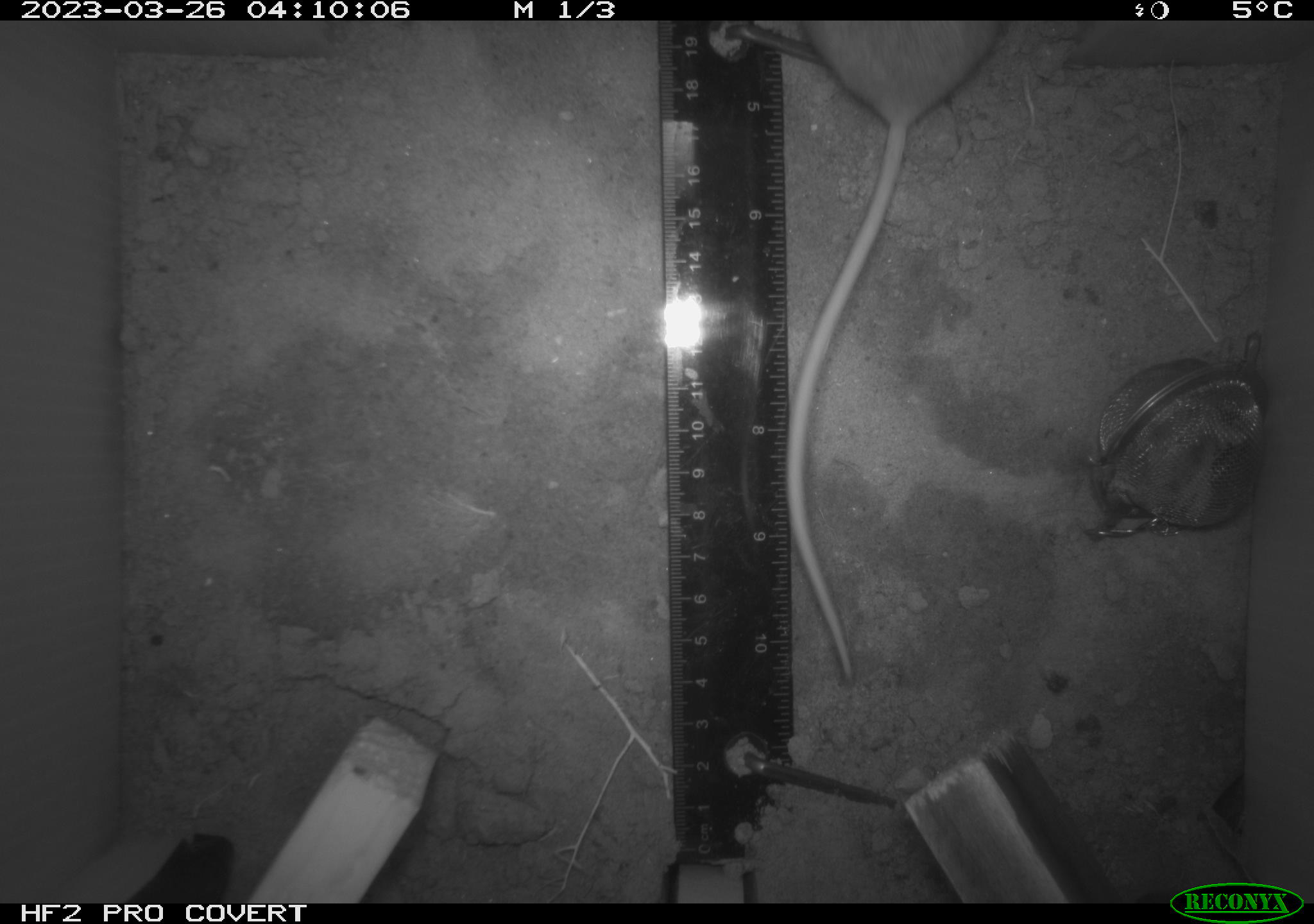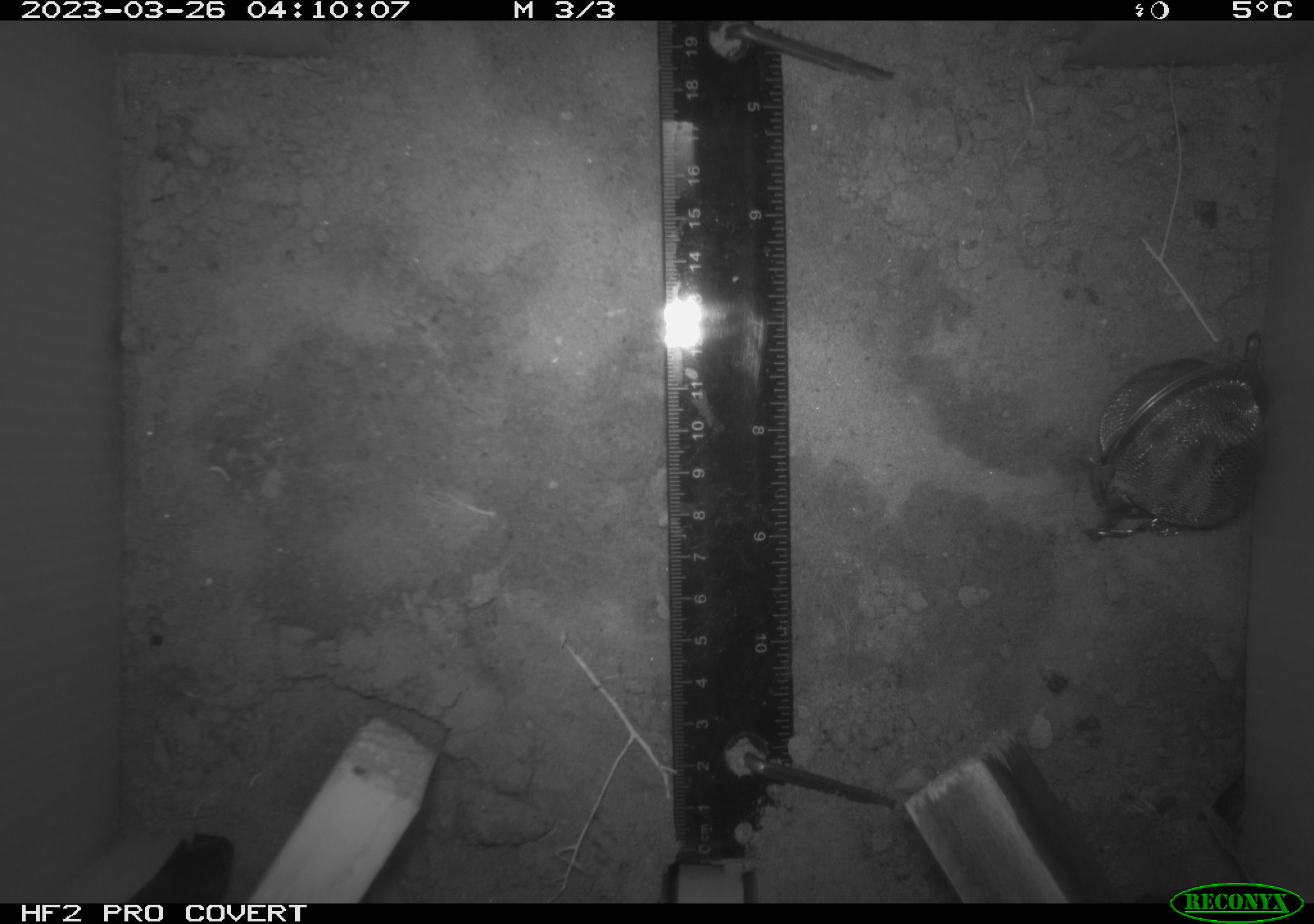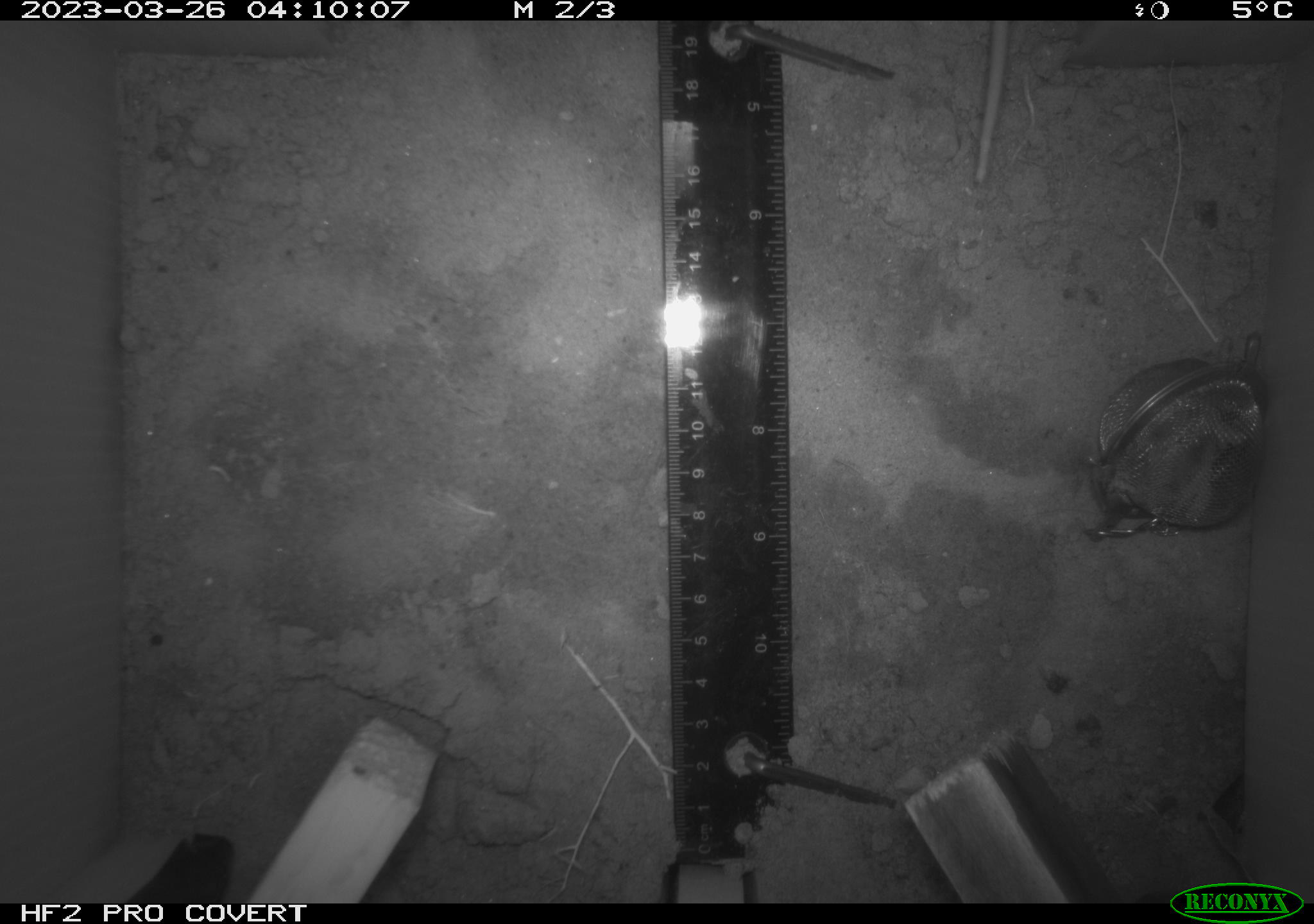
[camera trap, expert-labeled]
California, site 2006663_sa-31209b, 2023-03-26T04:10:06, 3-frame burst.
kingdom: Animalia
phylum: Chordata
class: Mammalia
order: Rodentia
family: Cricetidae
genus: Peromyscus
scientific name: Peromyscus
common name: deer mice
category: peromyscus species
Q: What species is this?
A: Peromyscus species (deer mice) (Peromyscus).